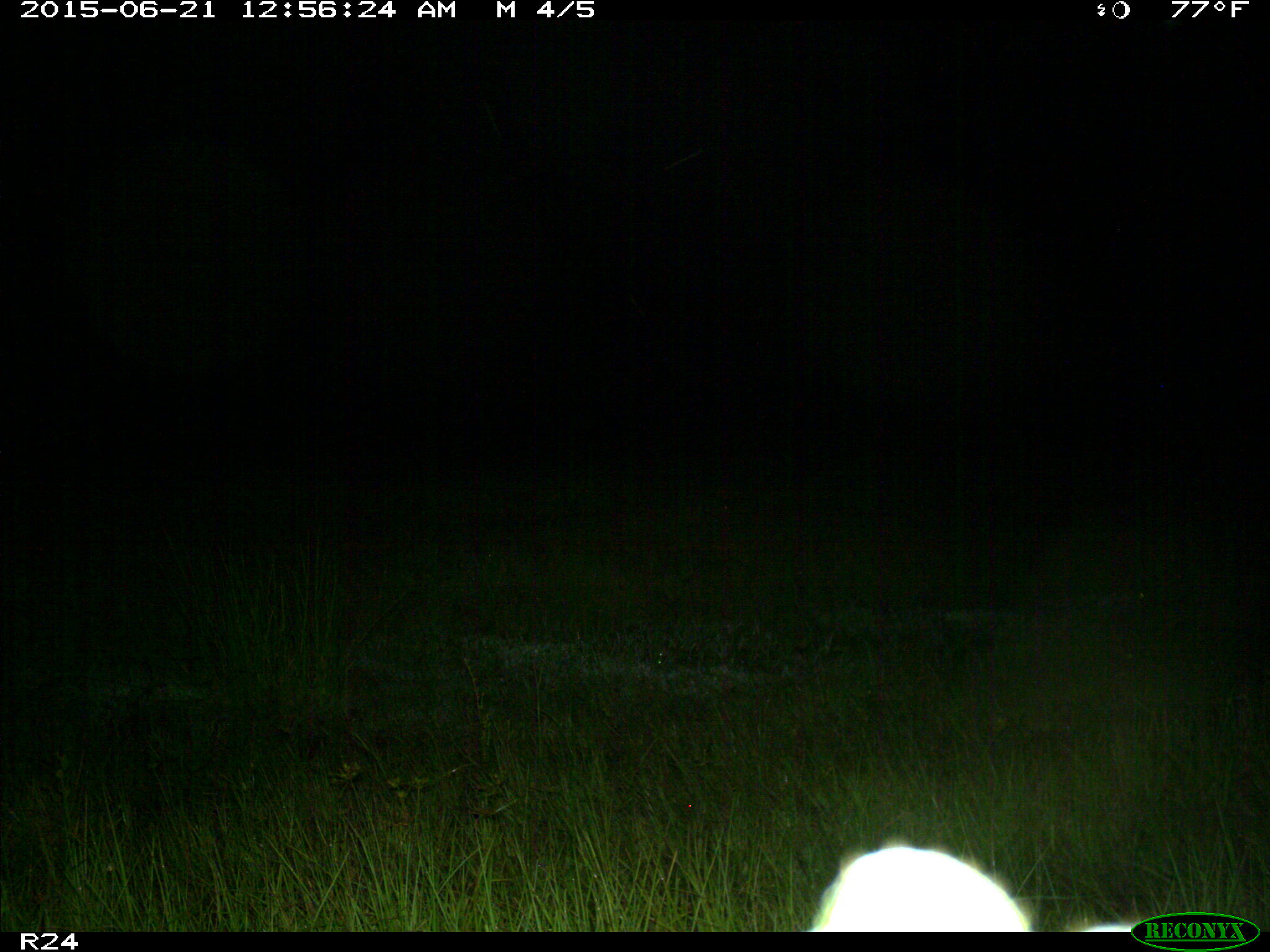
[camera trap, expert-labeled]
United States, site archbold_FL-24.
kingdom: Animalia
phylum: Chordata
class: Mammalia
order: Artiodactyla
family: Bovidae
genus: Bos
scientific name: Bos taurus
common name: domestic cow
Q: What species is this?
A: Bos taurus (domestic cow).